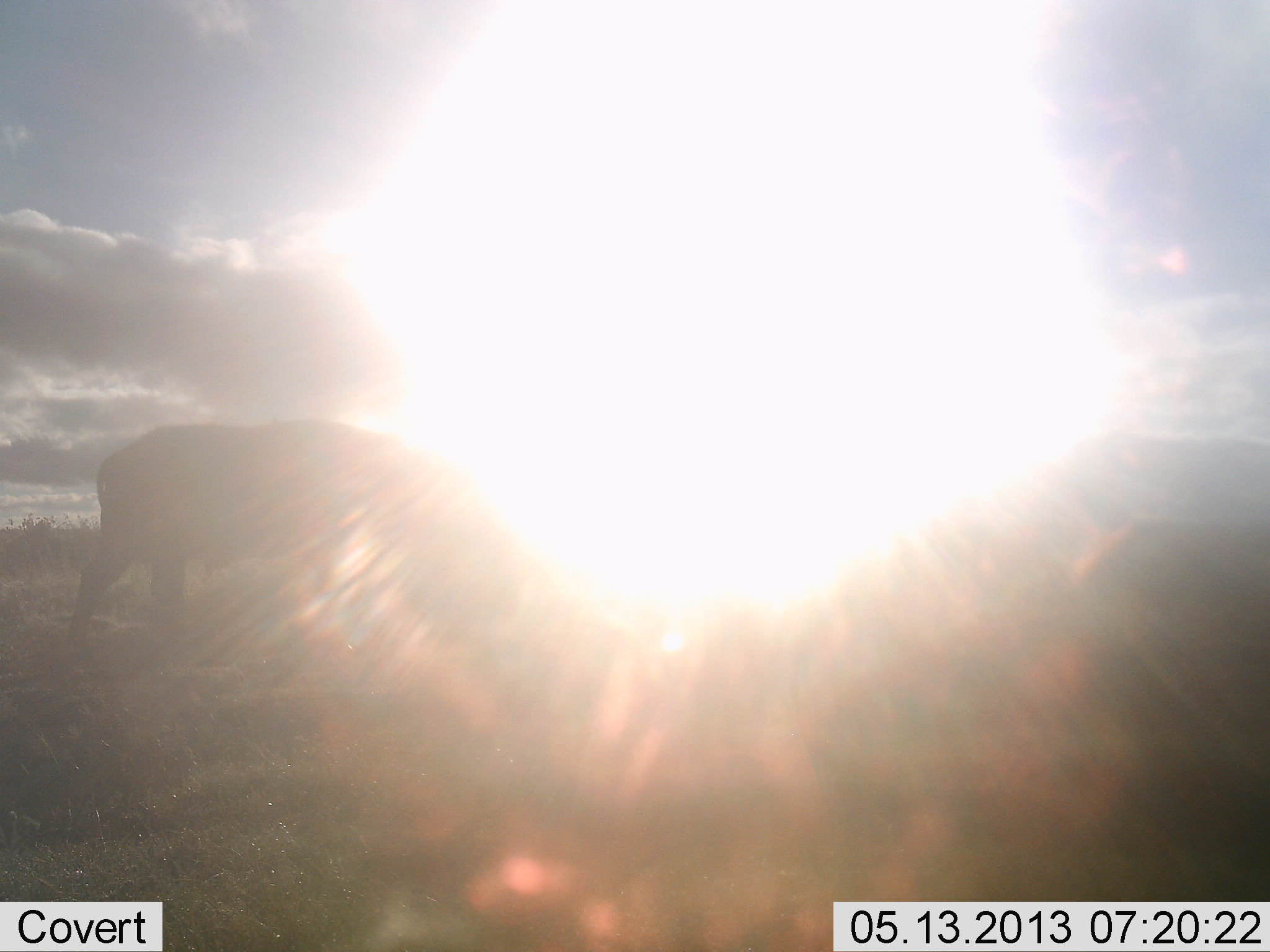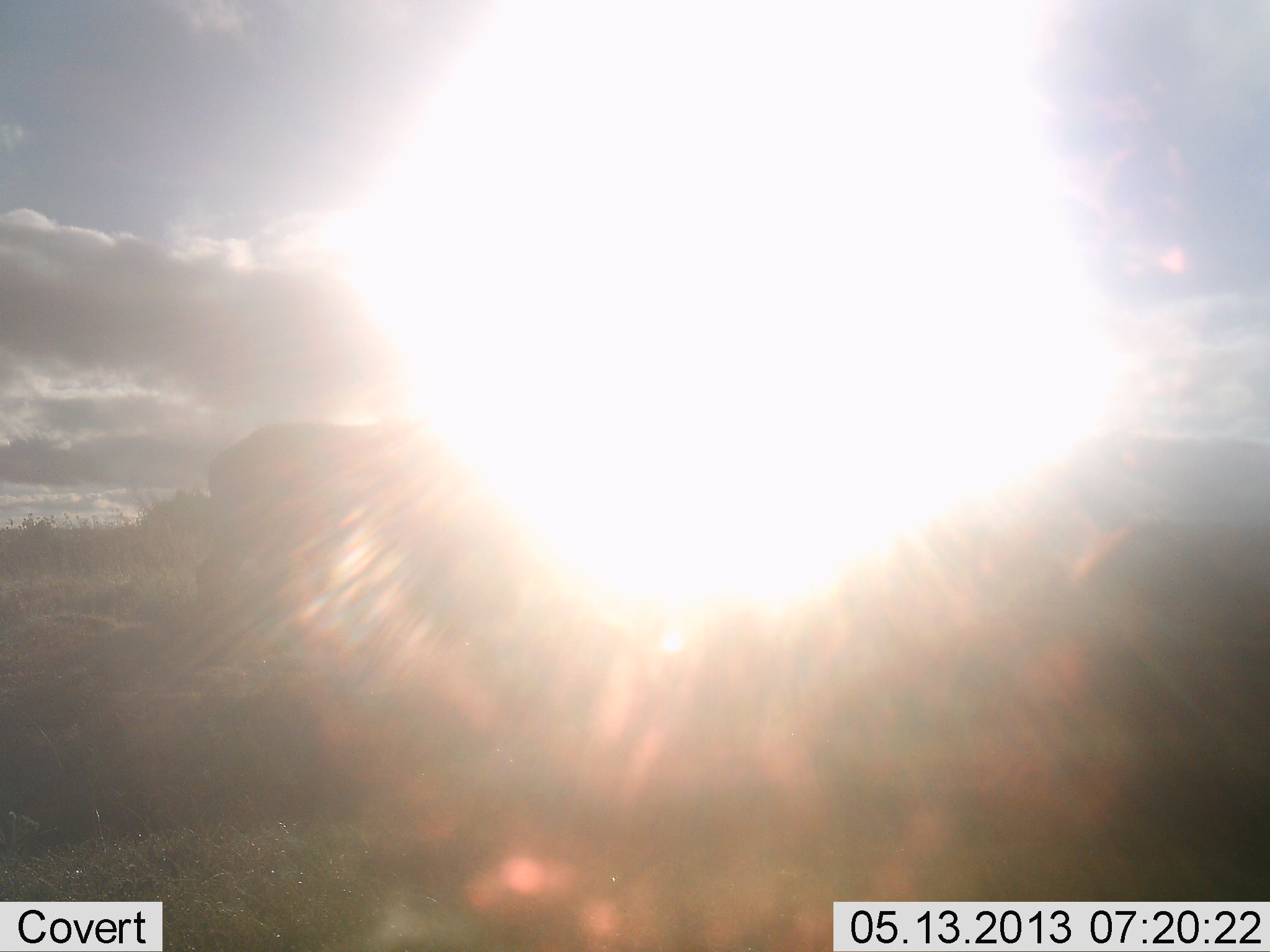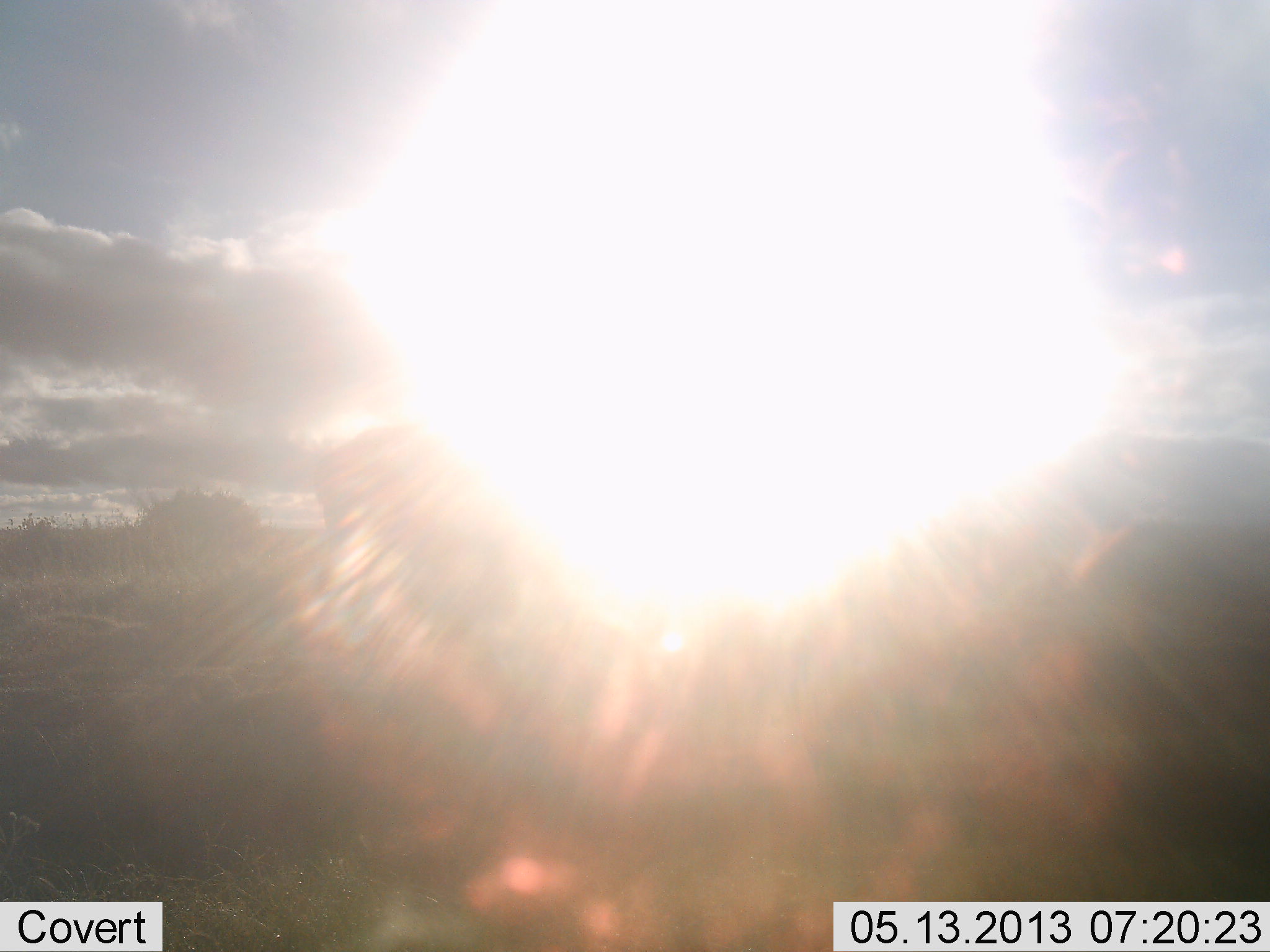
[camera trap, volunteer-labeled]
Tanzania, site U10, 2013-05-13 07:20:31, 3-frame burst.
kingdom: Animalia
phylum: Chordata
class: Mammalia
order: Artiodactyla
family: Bovidae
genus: Syncerus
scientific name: Syncerus caffer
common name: cape buffalo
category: buffalo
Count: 1.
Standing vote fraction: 22%.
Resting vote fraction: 0%.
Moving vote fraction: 100%.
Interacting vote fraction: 0%.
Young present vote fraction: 0%.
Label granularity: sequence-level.